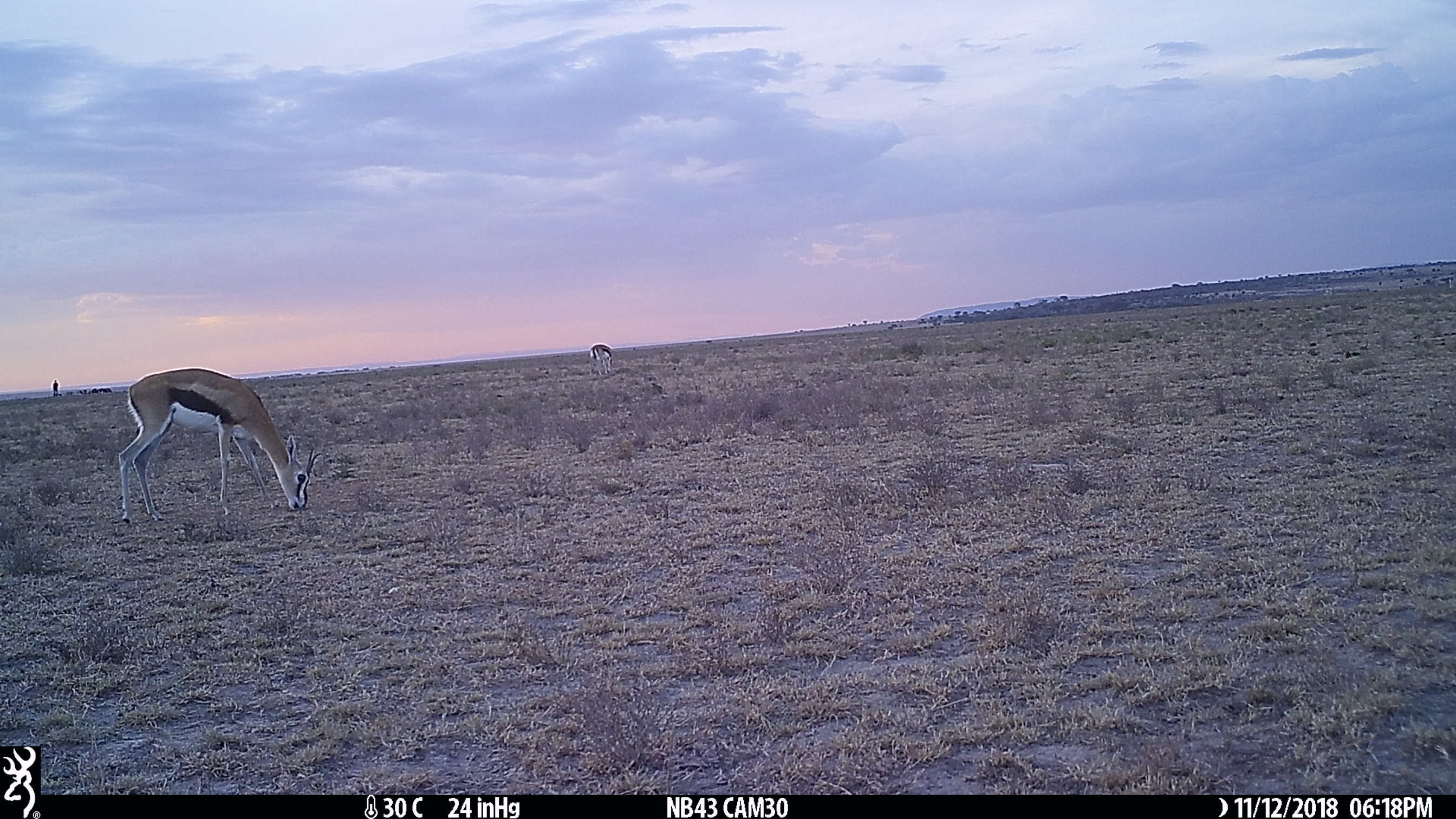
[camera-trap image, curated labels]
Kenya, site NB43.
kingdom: Animalia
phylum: Chordata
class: Mammalia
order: Artiodactyla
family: Bovidae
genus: Eudorcas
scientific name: Eudorcas thomsonii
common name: thomon's gazelle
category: gazelle thomsons